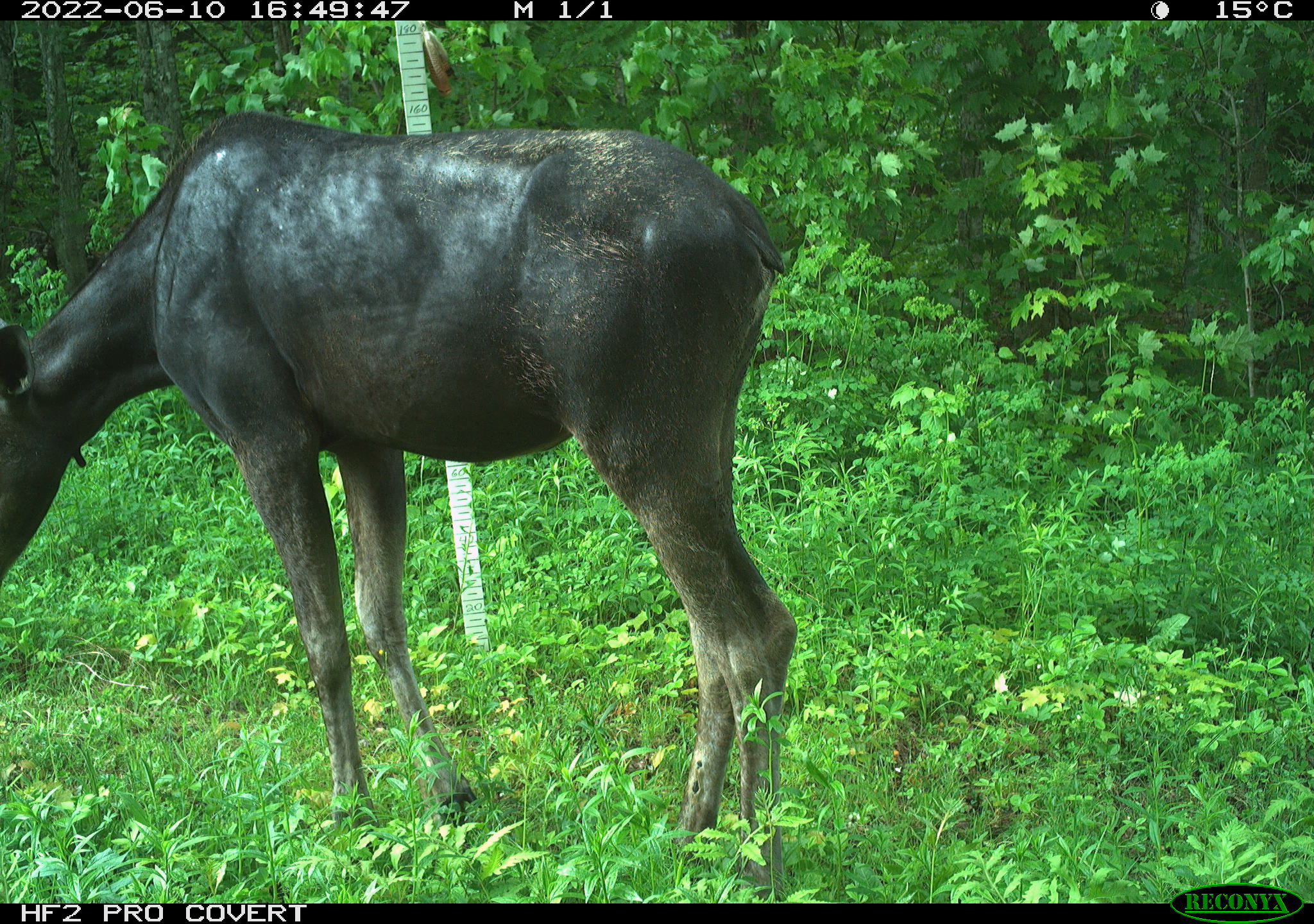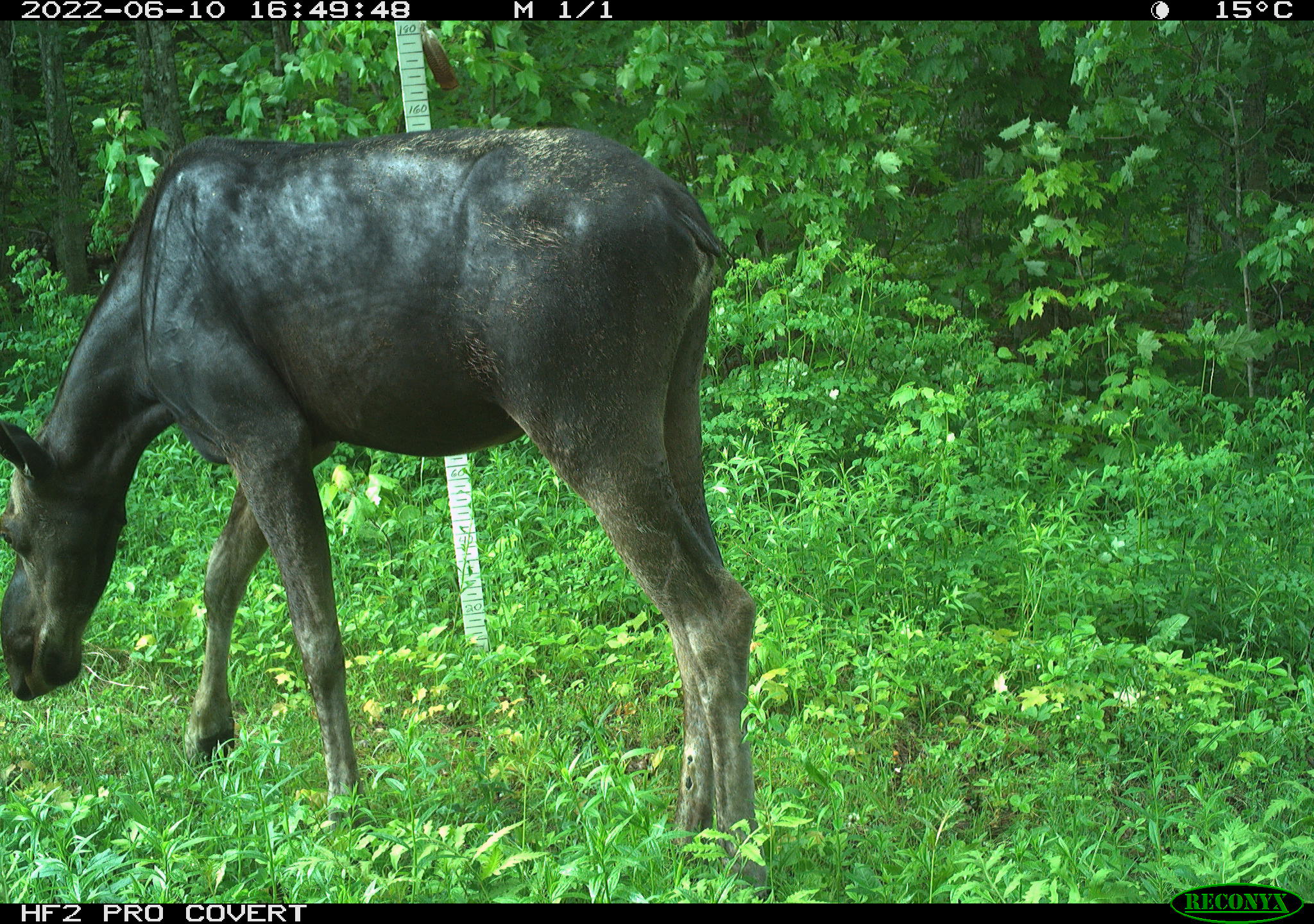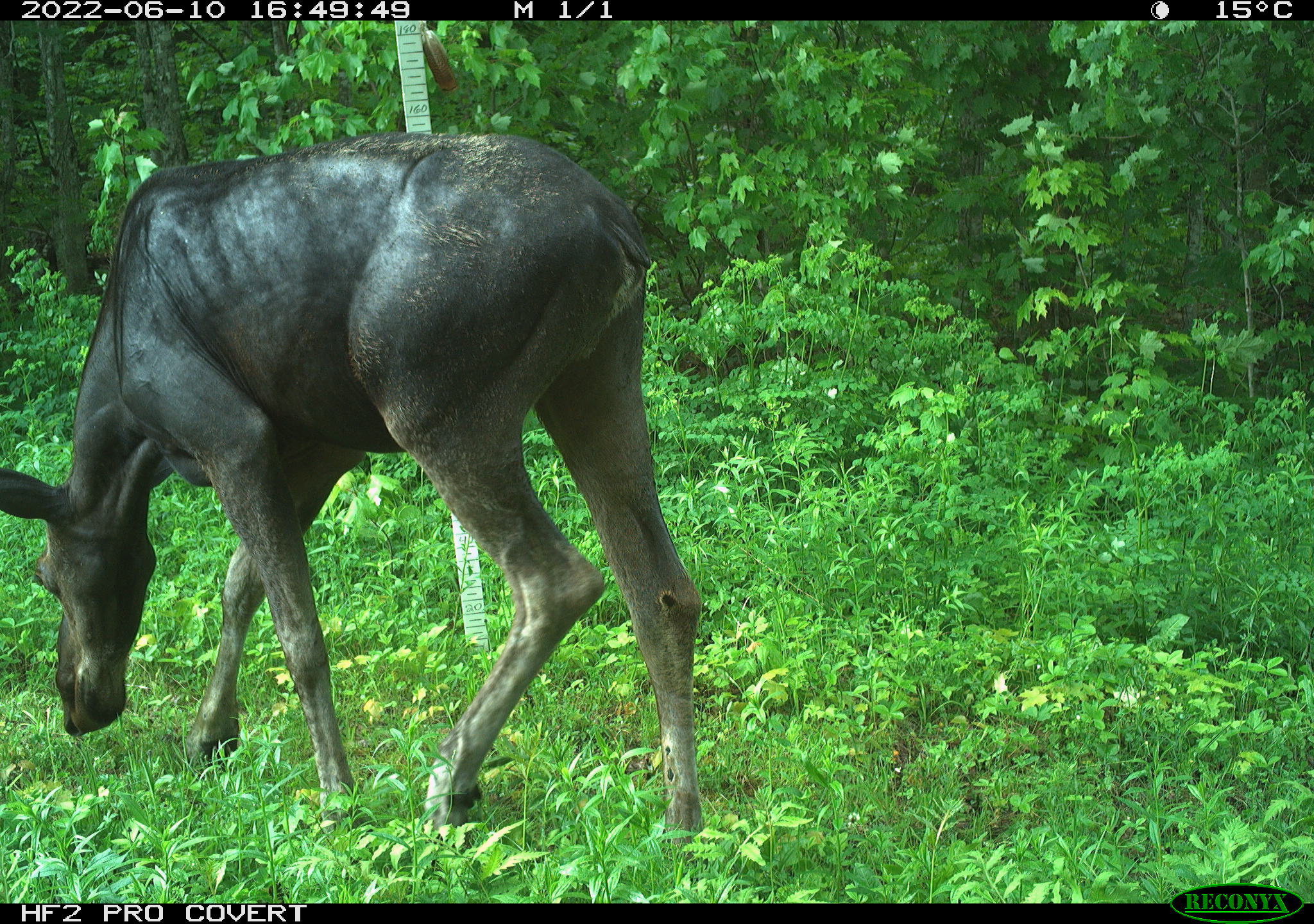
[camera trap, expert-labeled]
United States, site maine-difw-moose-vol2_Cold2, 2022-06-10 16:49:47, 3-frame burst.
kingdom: Animalia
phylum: Chordata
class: Mammalia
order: Artiodactyla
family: Cervidae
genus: Alces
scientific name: Alces alces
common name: moose